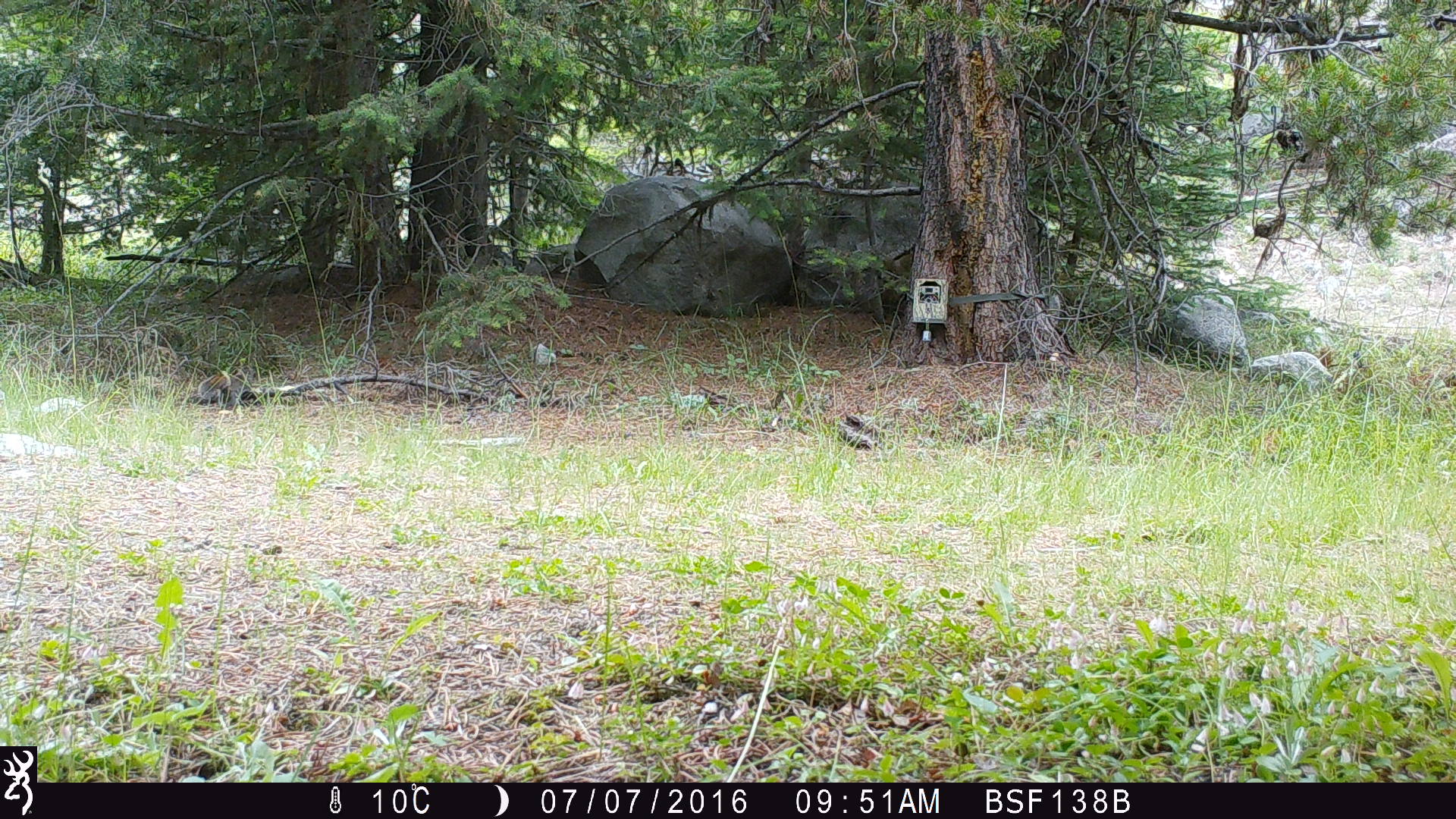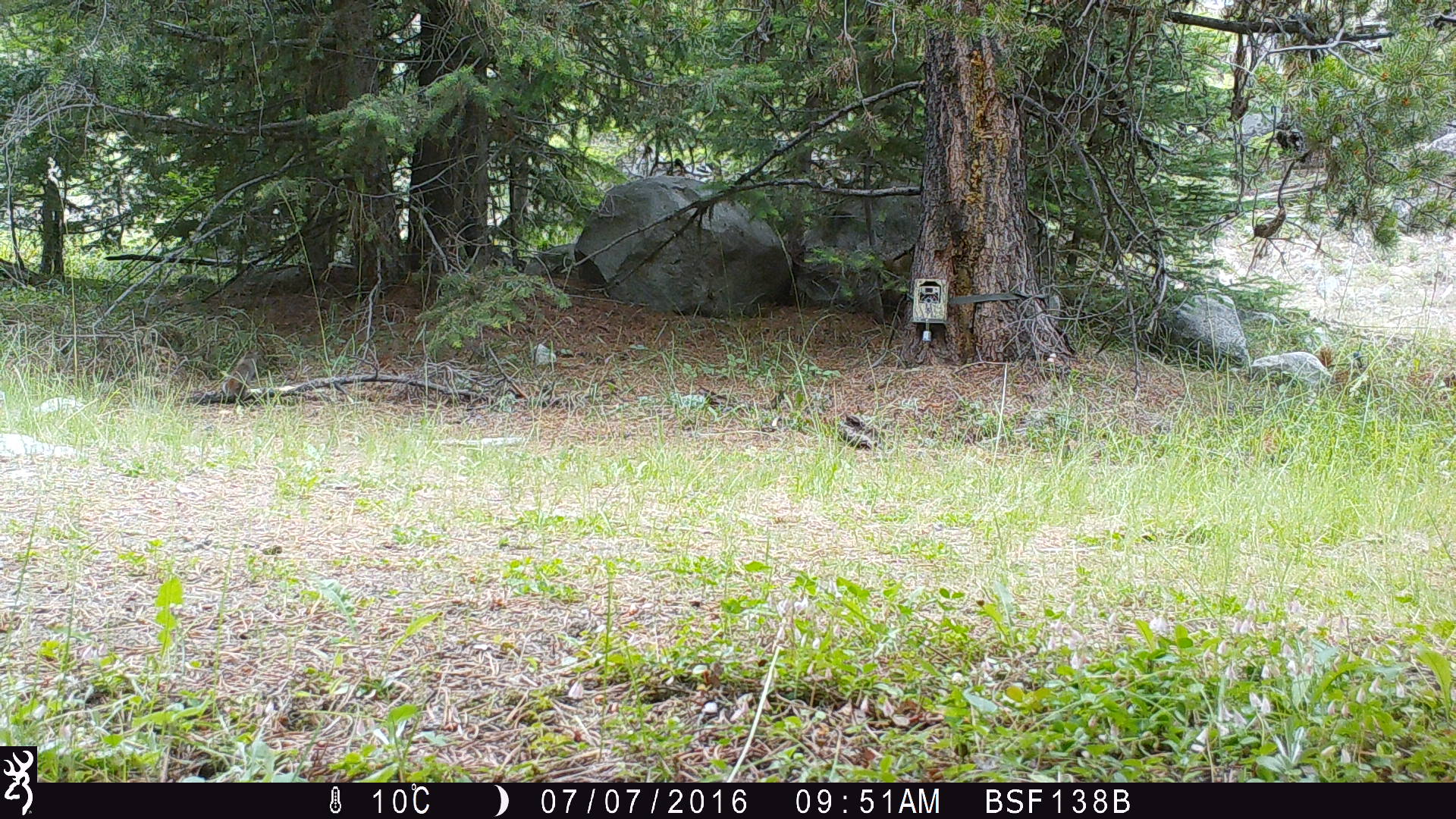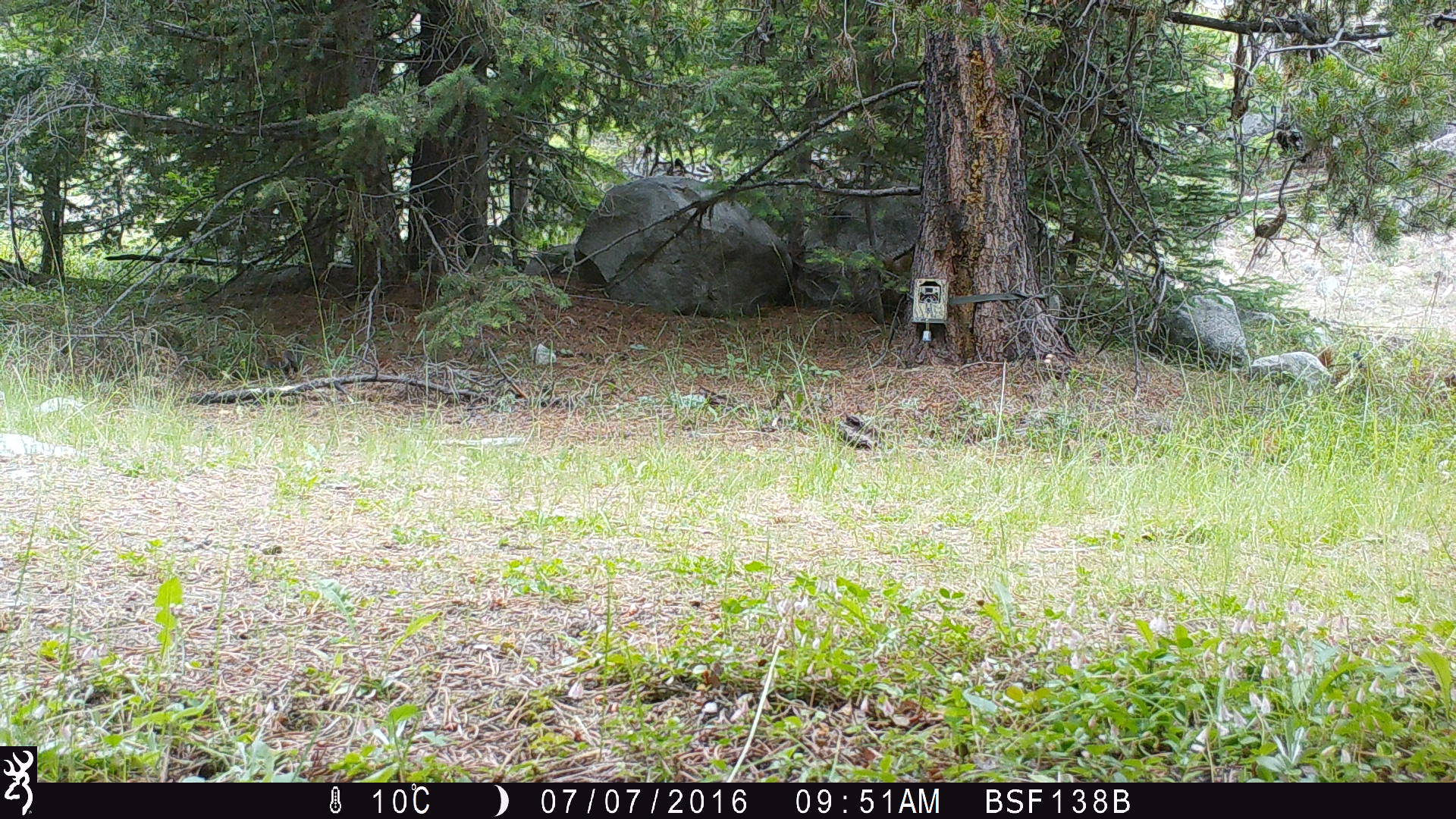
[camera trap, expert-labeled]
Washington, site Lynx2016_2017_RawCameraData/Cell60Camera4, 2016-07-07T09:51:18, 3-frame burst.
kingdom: Animalia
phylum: Chordata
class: Mammalia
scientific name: Mammalia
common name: small mammal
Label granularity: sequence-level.